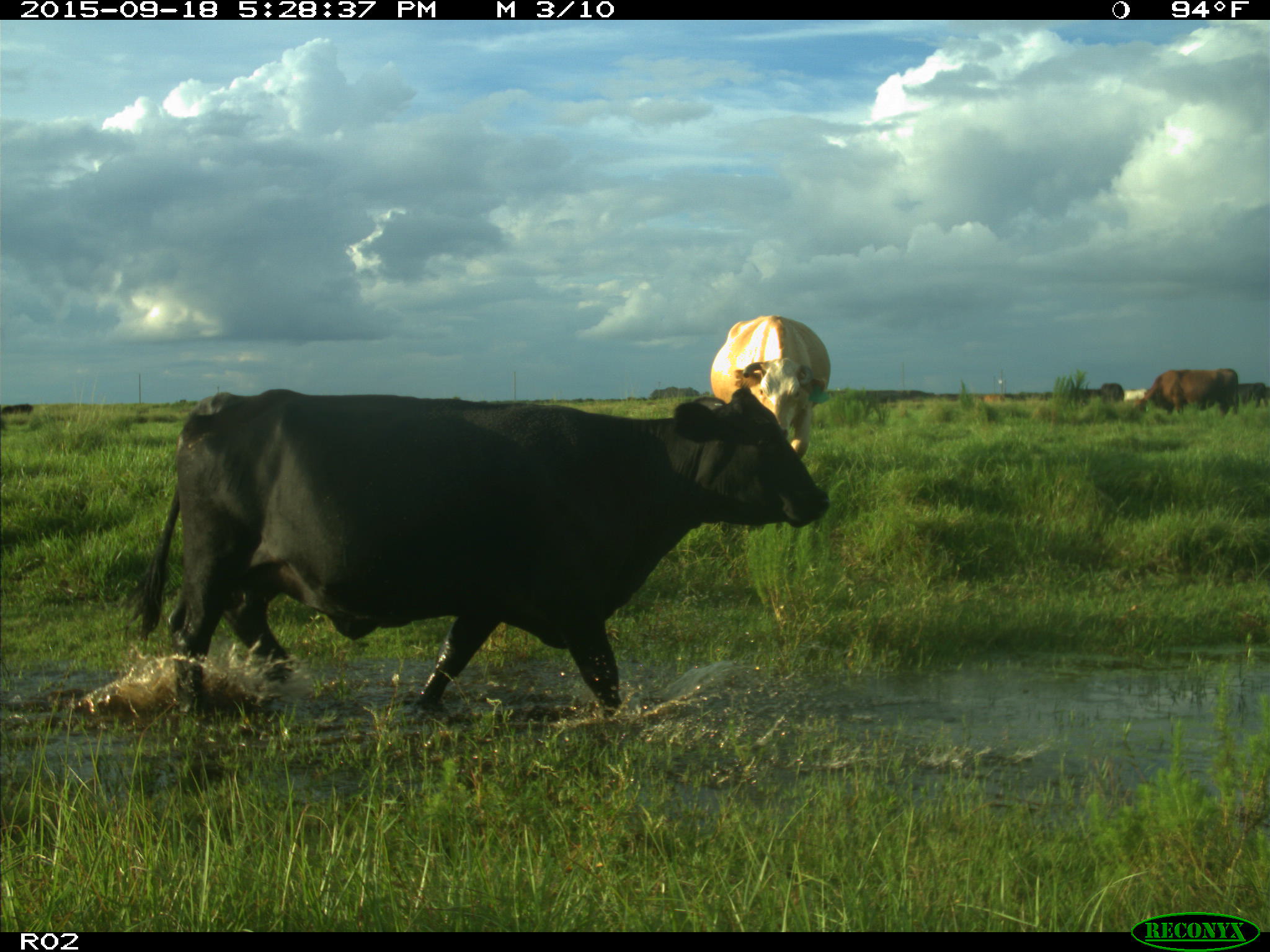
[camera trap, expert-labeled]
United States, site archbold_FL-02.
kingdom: Animalia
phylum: Chordata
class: Mammalia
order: Artiodactyla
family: Bovidae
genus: Bos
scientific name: Bos taurus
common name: domestic cow